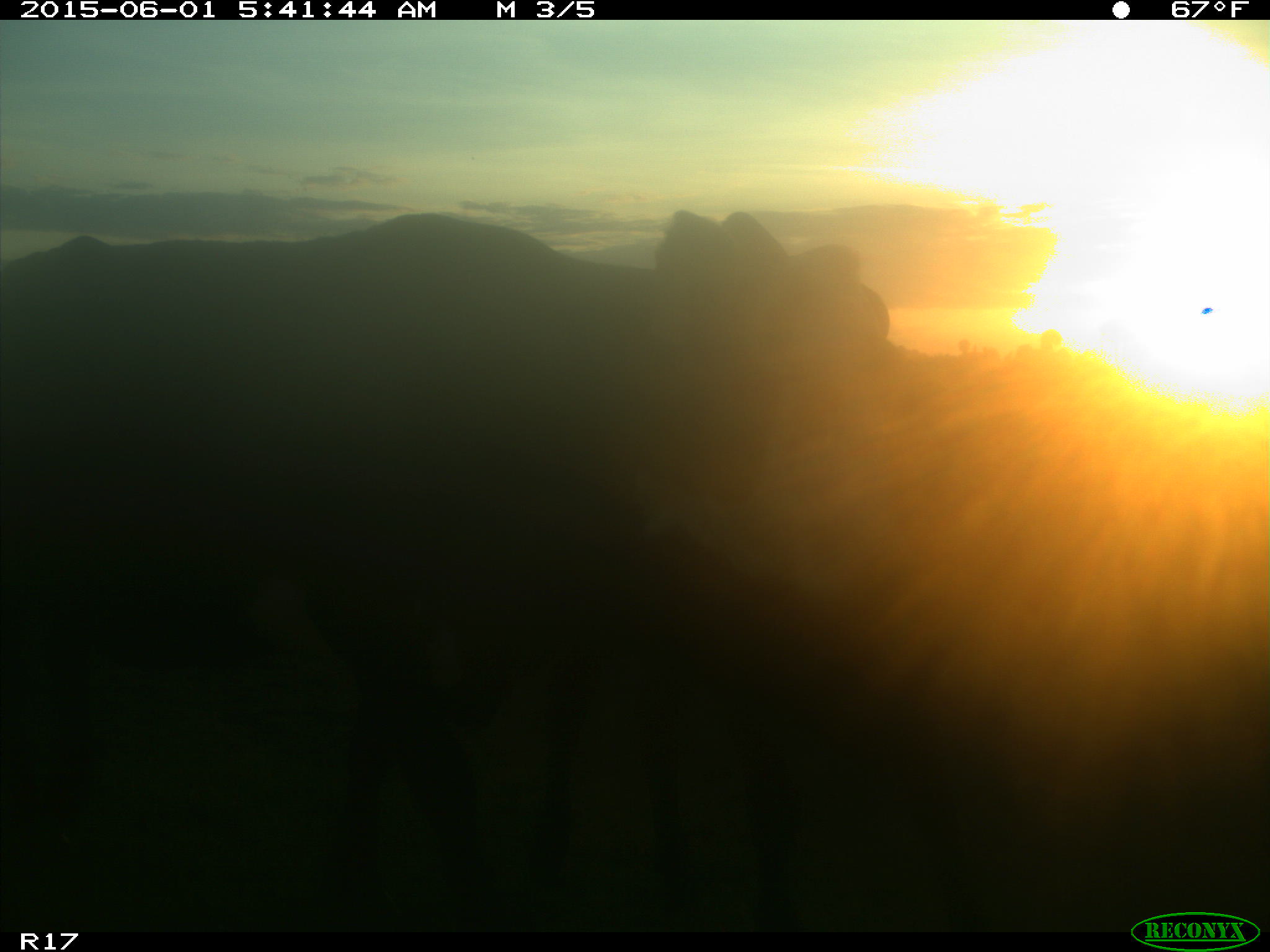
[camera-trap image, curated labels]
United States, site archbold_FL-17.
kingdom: Animalia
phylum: Chordata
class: Mammalia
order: Artiodactyla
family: Bovidae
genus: Bos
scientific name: Bos taurus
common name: domestic cow